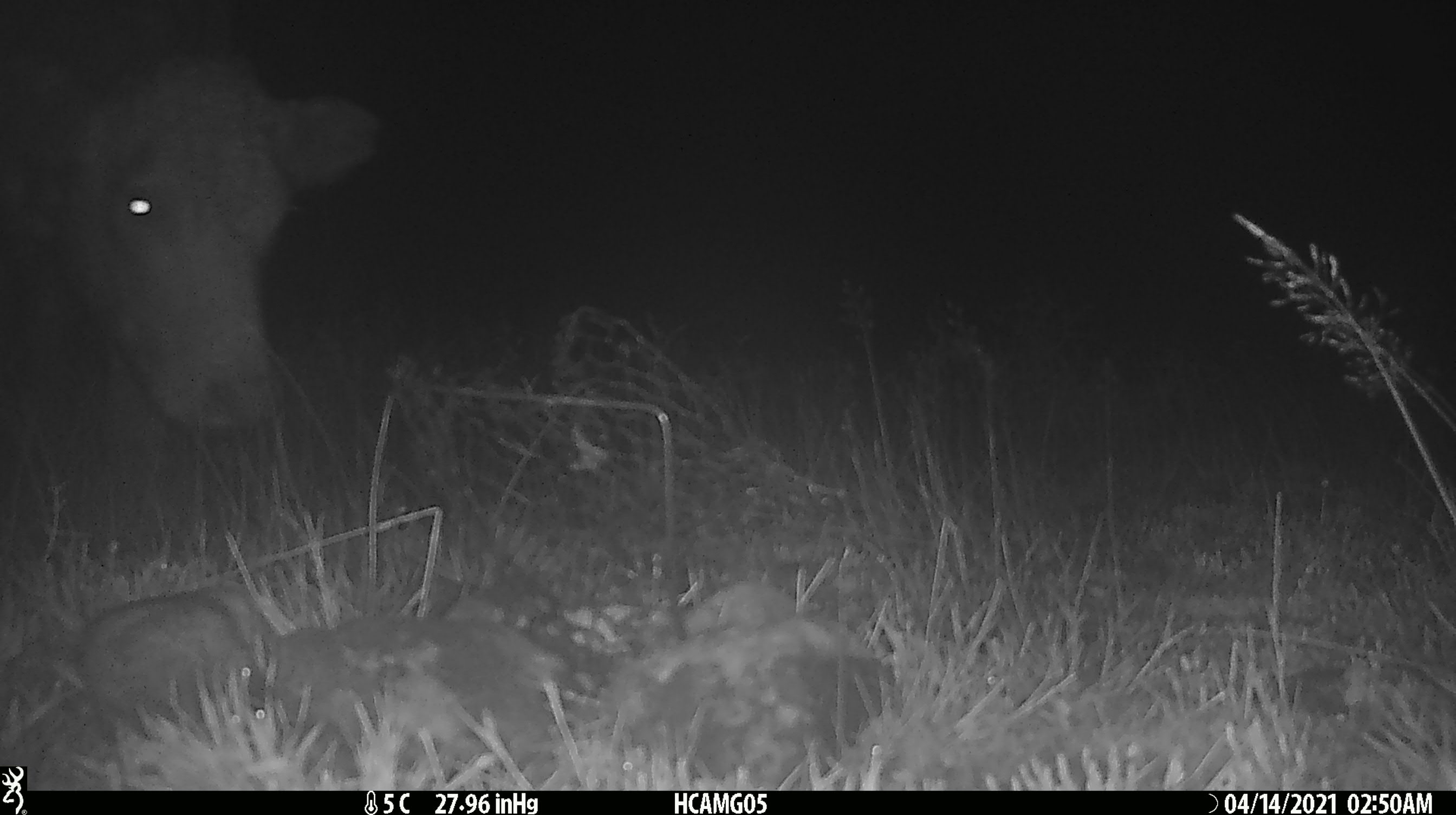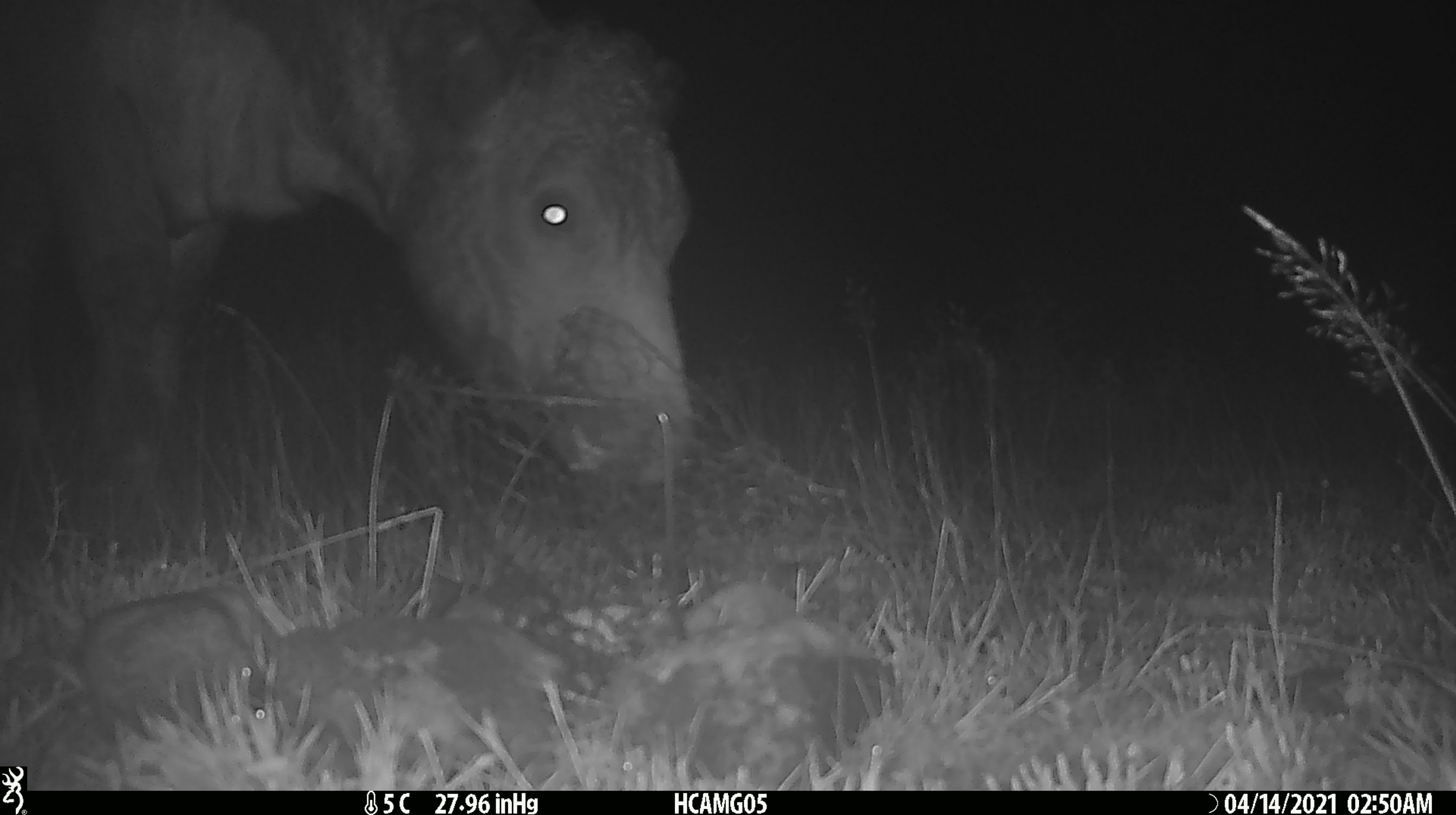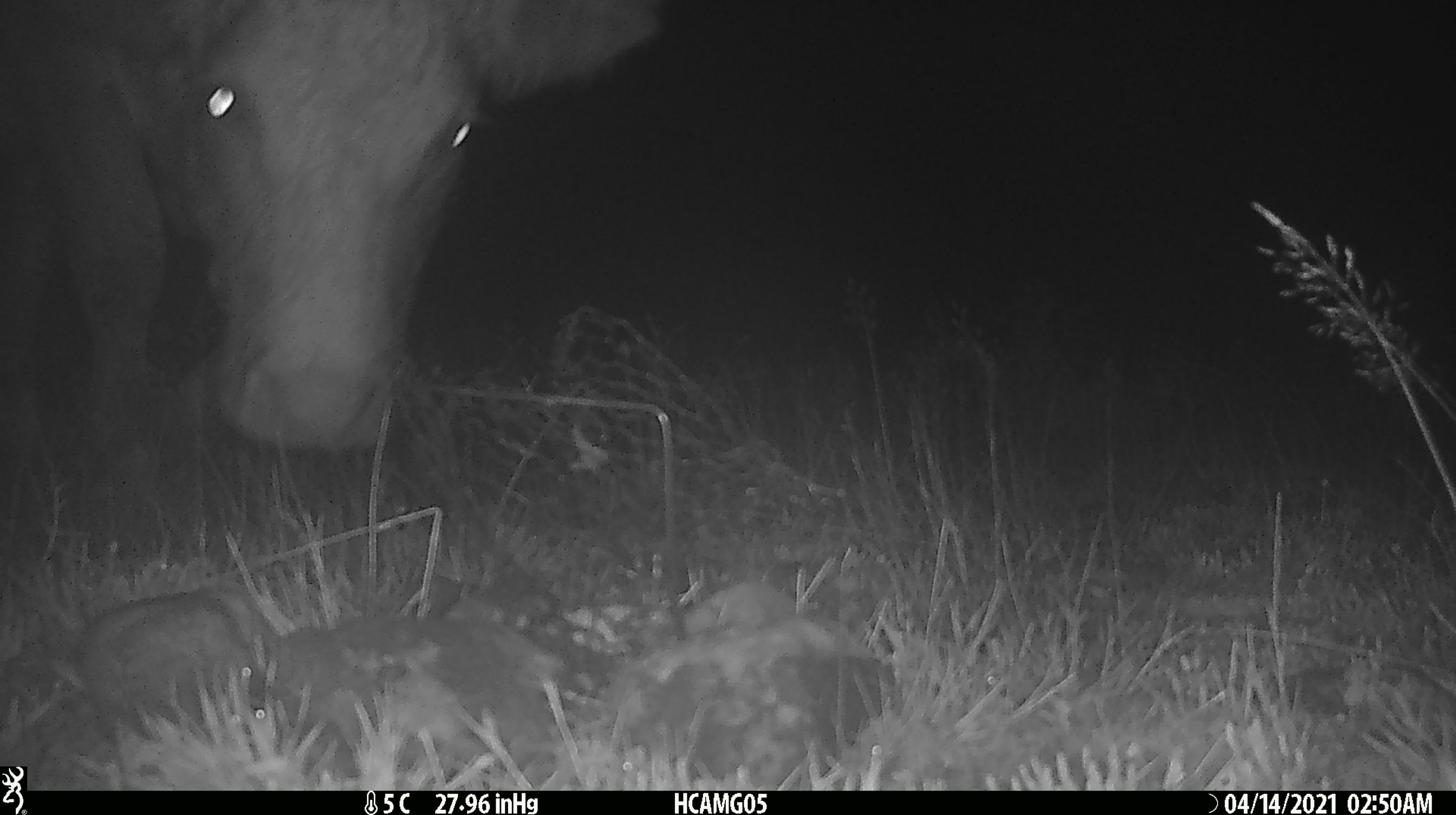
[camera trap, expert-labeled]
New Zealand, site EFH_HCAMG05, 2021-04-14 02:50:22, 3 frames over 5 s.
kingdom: Animalia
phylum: Chordata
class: Mammalia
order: Artiodactyla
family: Bovidae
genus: Bos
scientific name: Bos taurus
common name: domestic cow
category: cow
Cow (domestic cow) (Bos taurus).